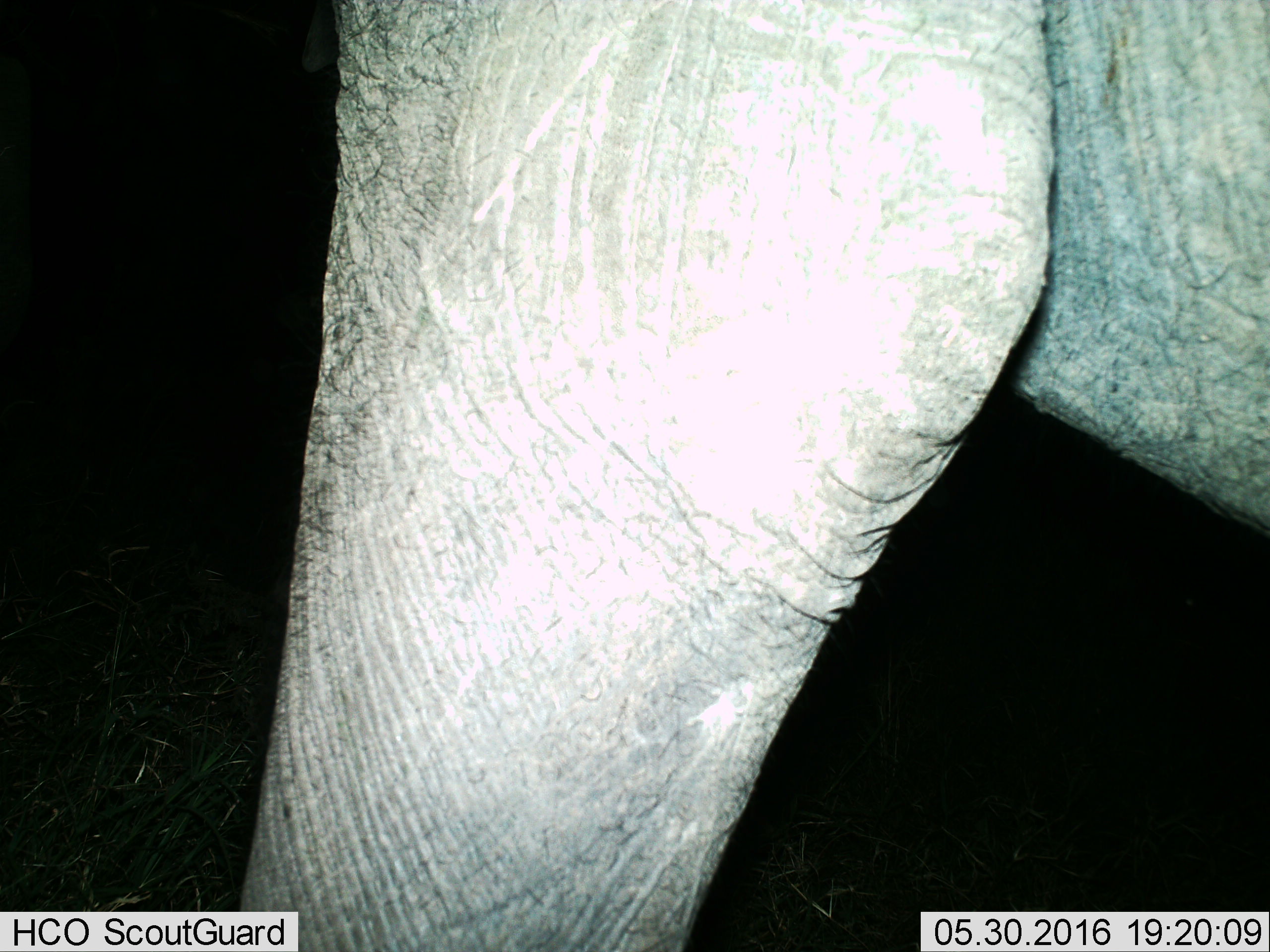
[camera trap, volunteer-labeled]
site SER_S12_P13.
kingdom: Animalia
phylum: Chordata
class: Mammalia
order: Proboscidea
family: Elephantidae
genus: Loxodonta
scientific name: Loxodonta africana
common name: african bush elephant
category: elephant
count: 1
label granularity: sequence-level